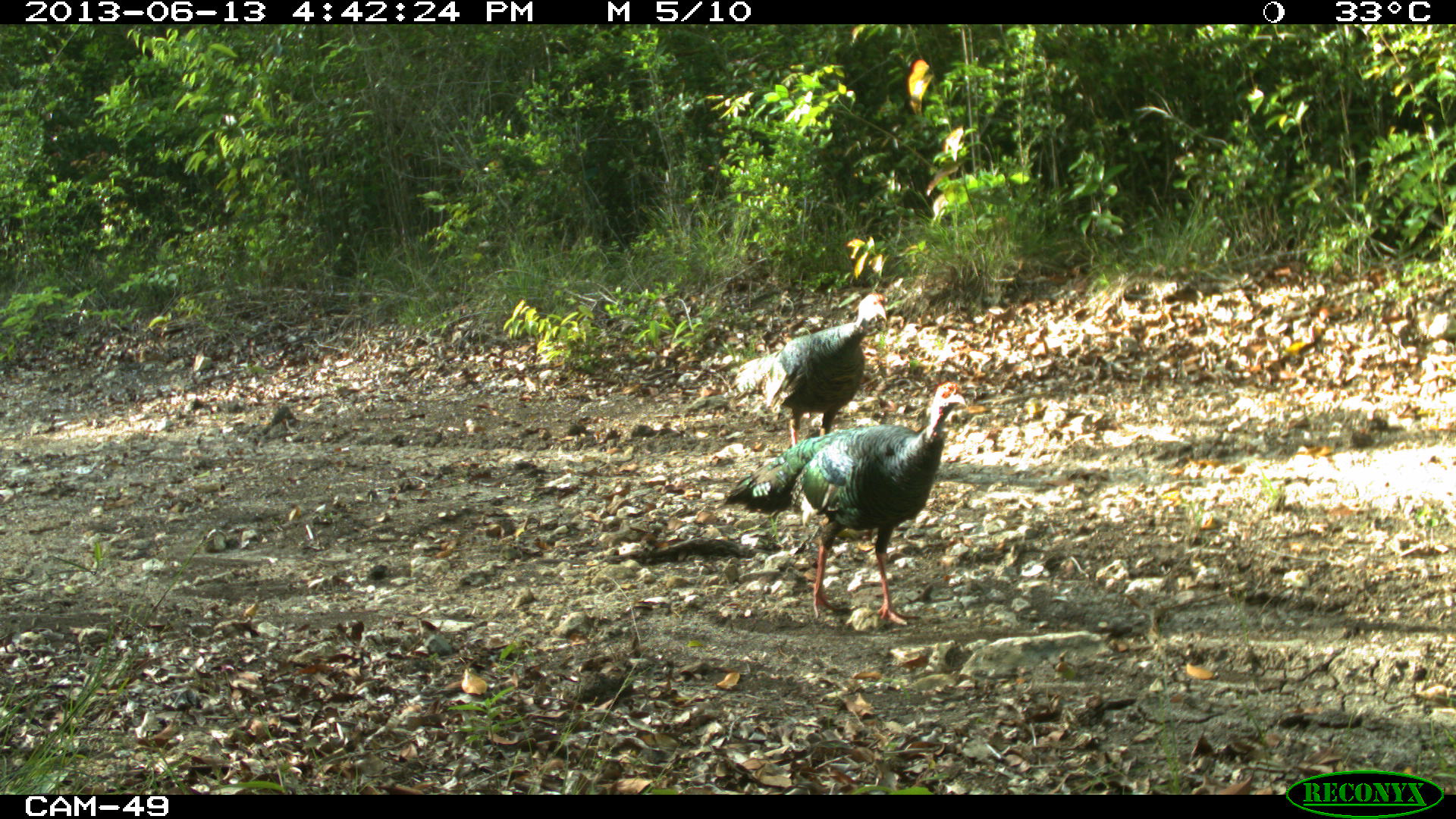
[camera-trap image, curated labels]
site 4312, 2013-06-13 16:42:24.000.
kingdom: Animalia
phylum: Chordata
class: Aves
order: Galliformes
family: Phasianidae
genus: Meleagris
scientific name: Meleagris ocellata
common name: ocellated turkey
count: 2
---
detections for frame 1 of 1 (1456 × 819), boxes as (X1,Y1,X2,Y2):
meleagris ocellata: (706,380,968,625); (729,292,887,446)